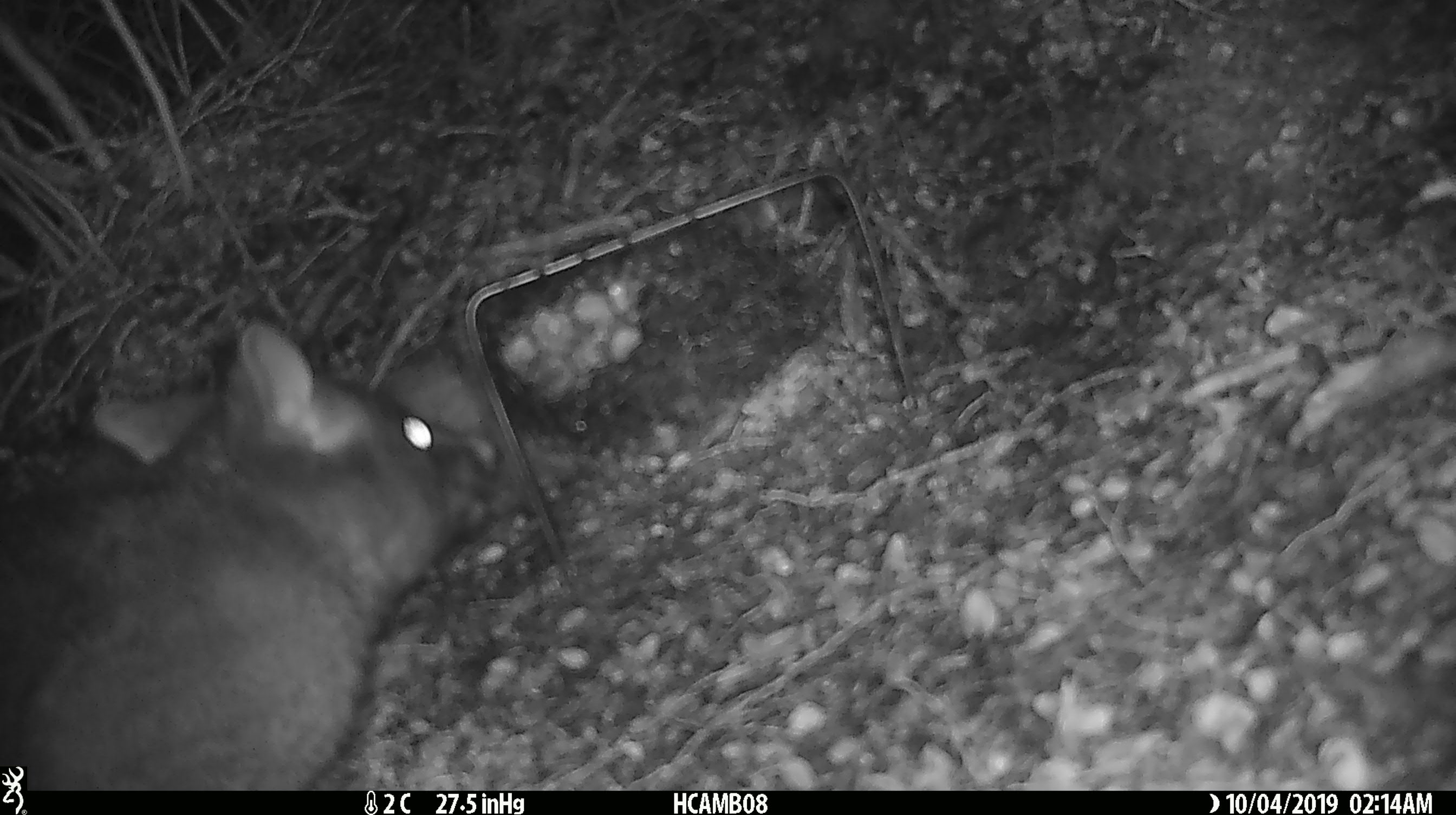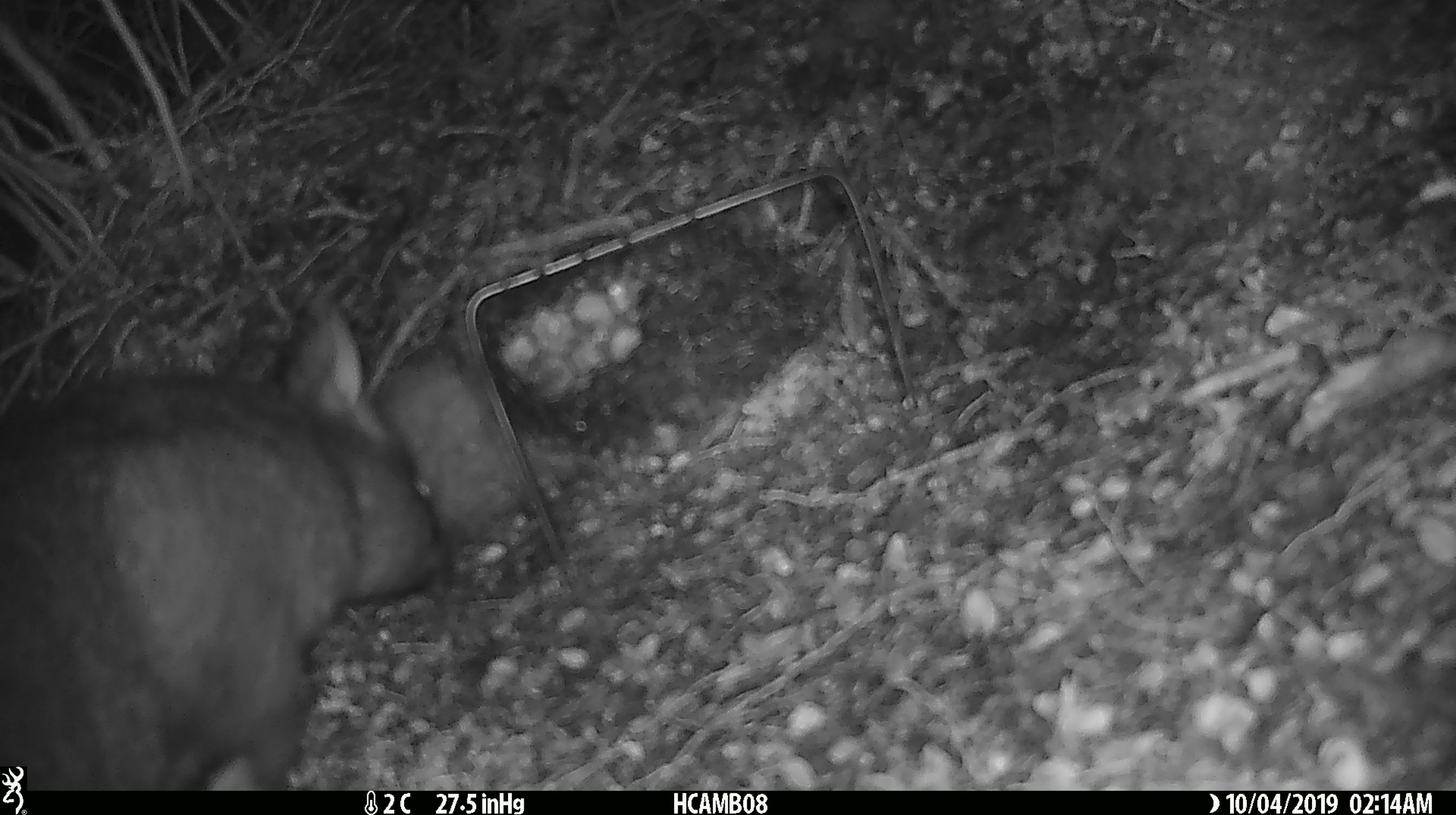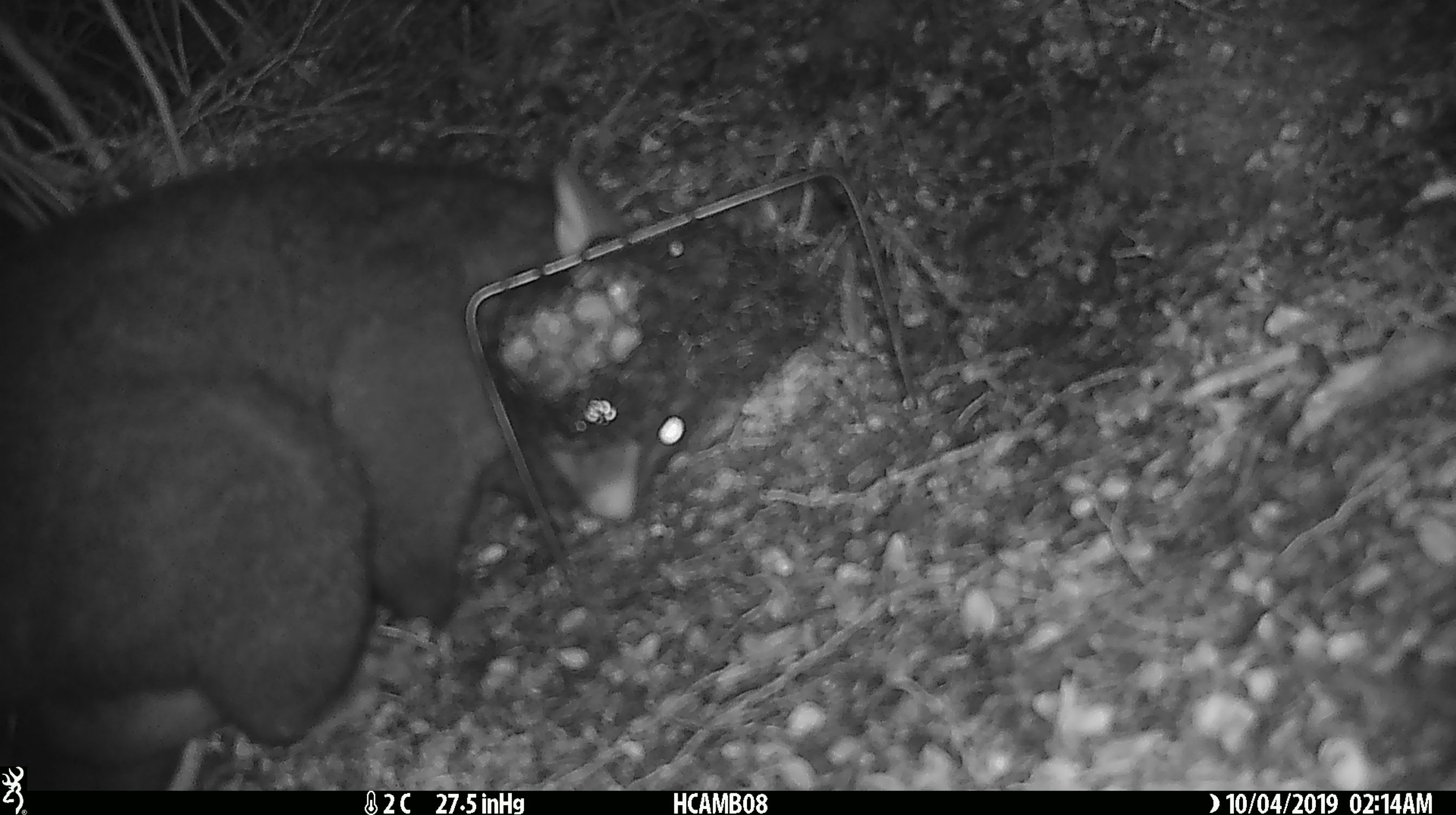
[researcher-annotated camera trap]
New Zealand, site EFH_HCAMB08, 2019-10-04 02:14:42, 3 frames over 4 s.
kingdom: Animalia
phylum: Chordata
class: Mammalia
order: Diprotodontia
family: Phalangeridae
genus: Trichosurus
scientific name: Trichosurus vulpecula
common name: common brushtail possum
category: possum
Possum (common brushtail possum) (Trichosurus vulpecula).